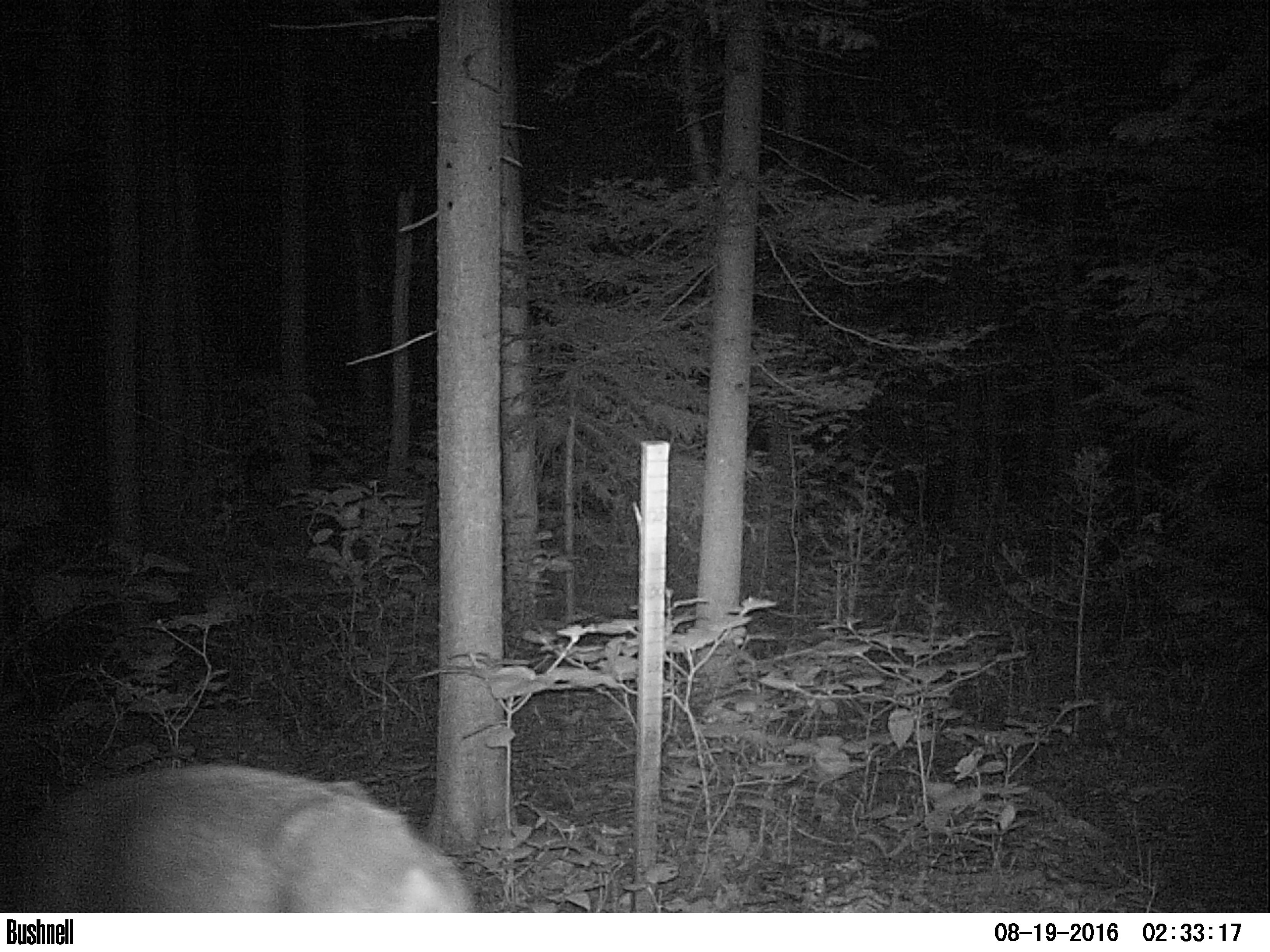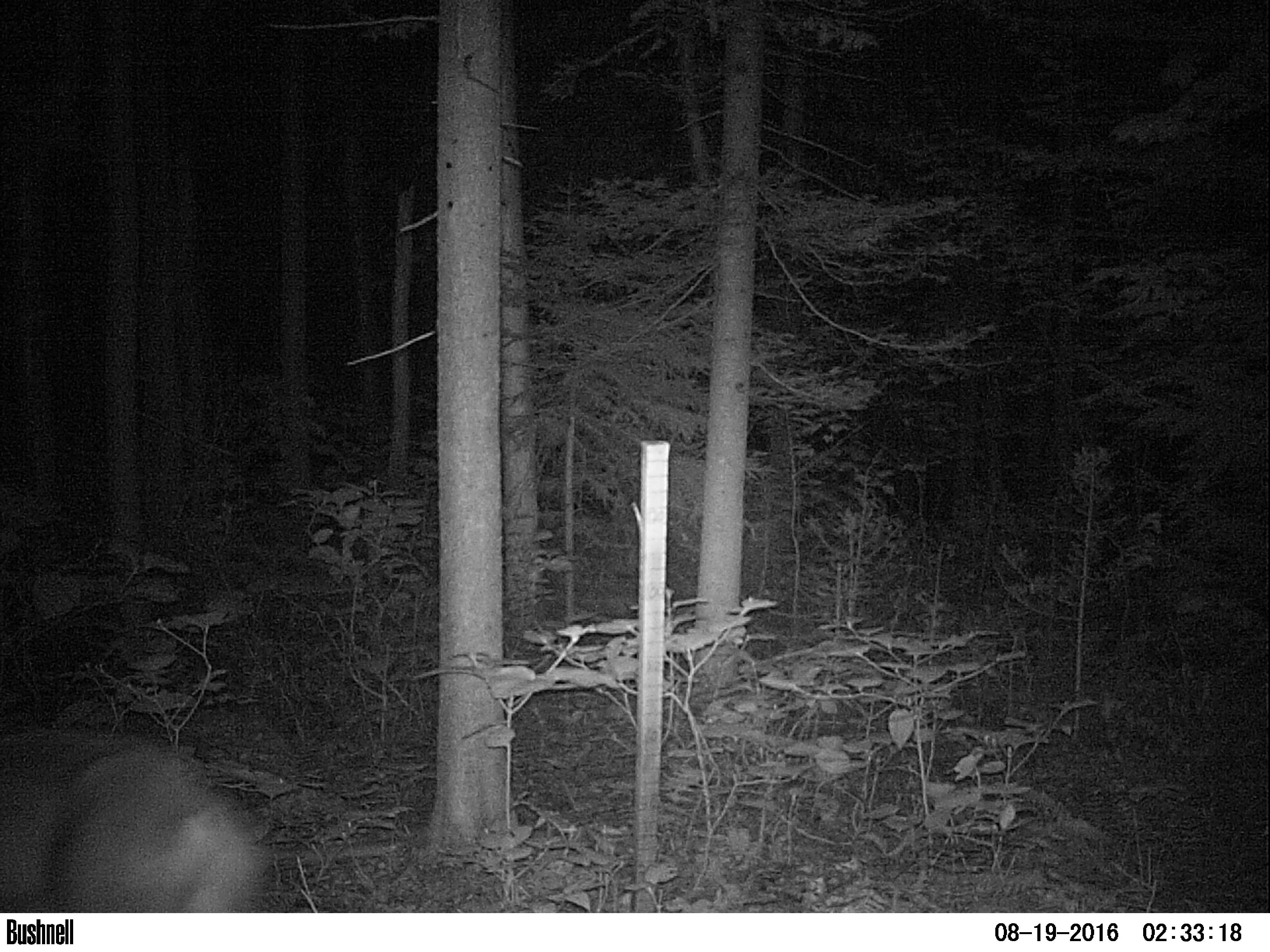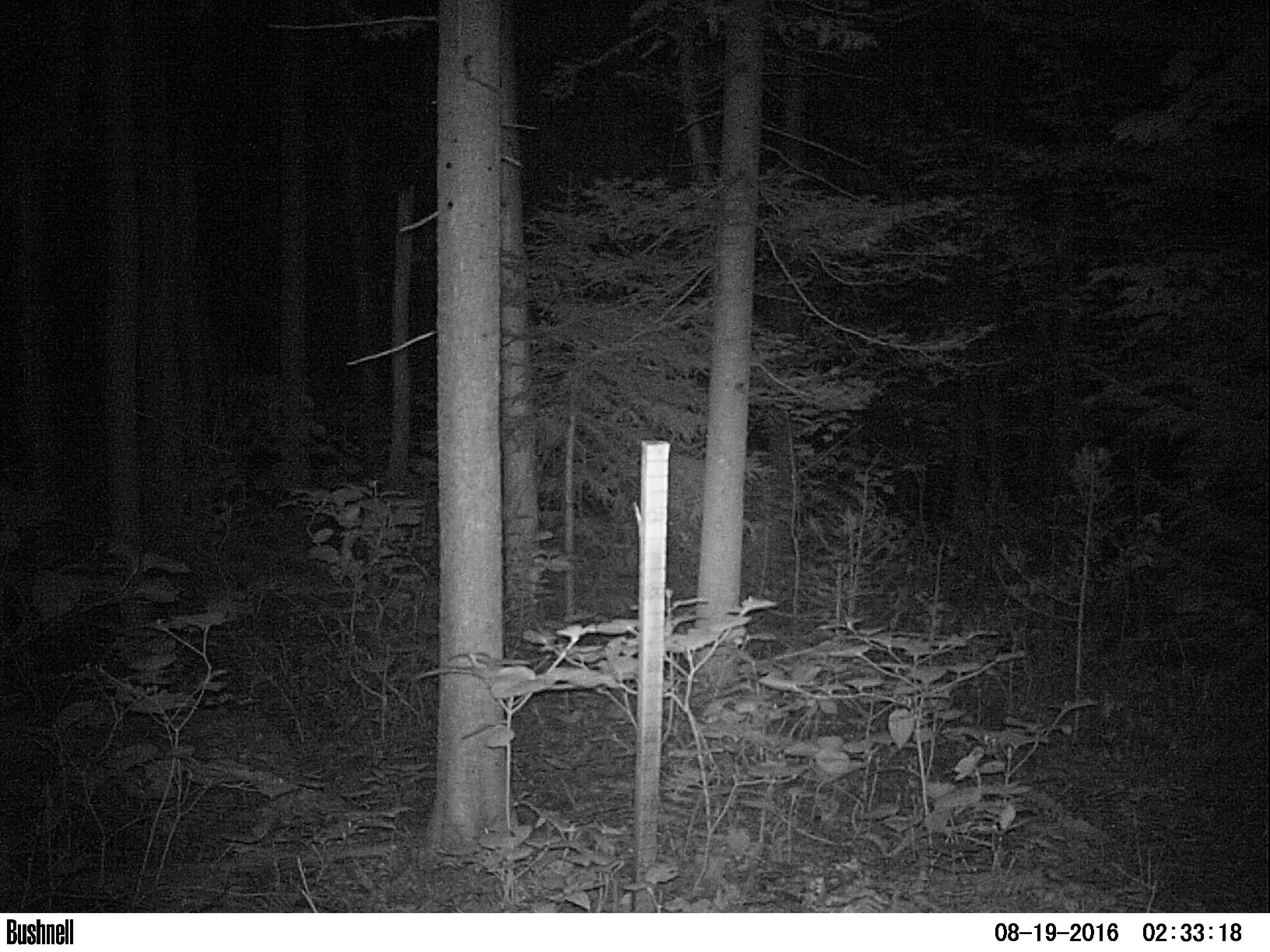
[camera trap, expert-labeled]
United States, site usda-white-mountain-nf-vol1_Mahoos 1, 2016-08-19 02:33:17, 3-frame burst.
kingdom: Animalia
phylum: Chordata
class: Mammalia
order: Artiodactyla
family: Cervidae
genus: Odocoileus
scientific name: Odocoileus virginianus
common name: white-tailed deer